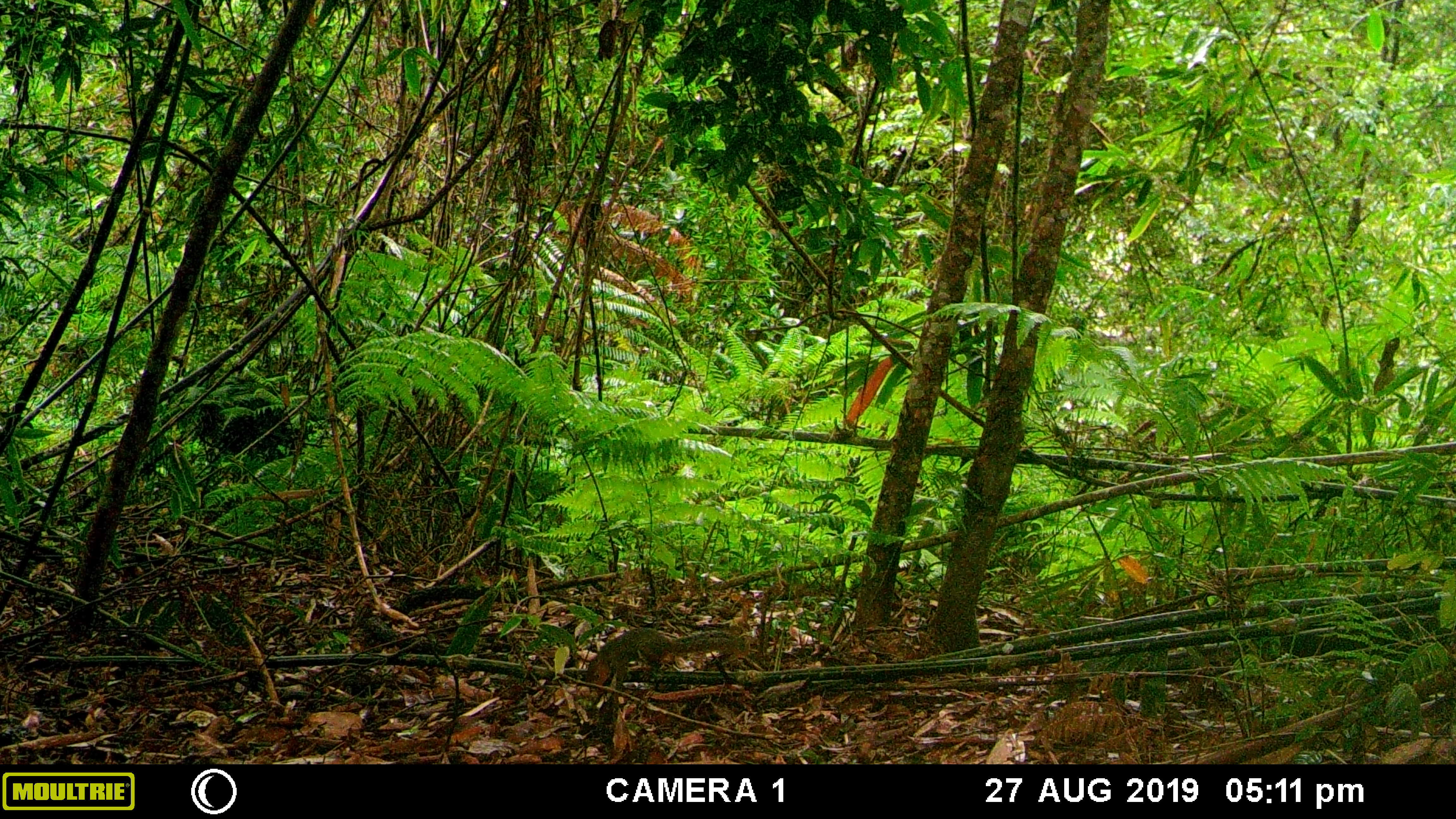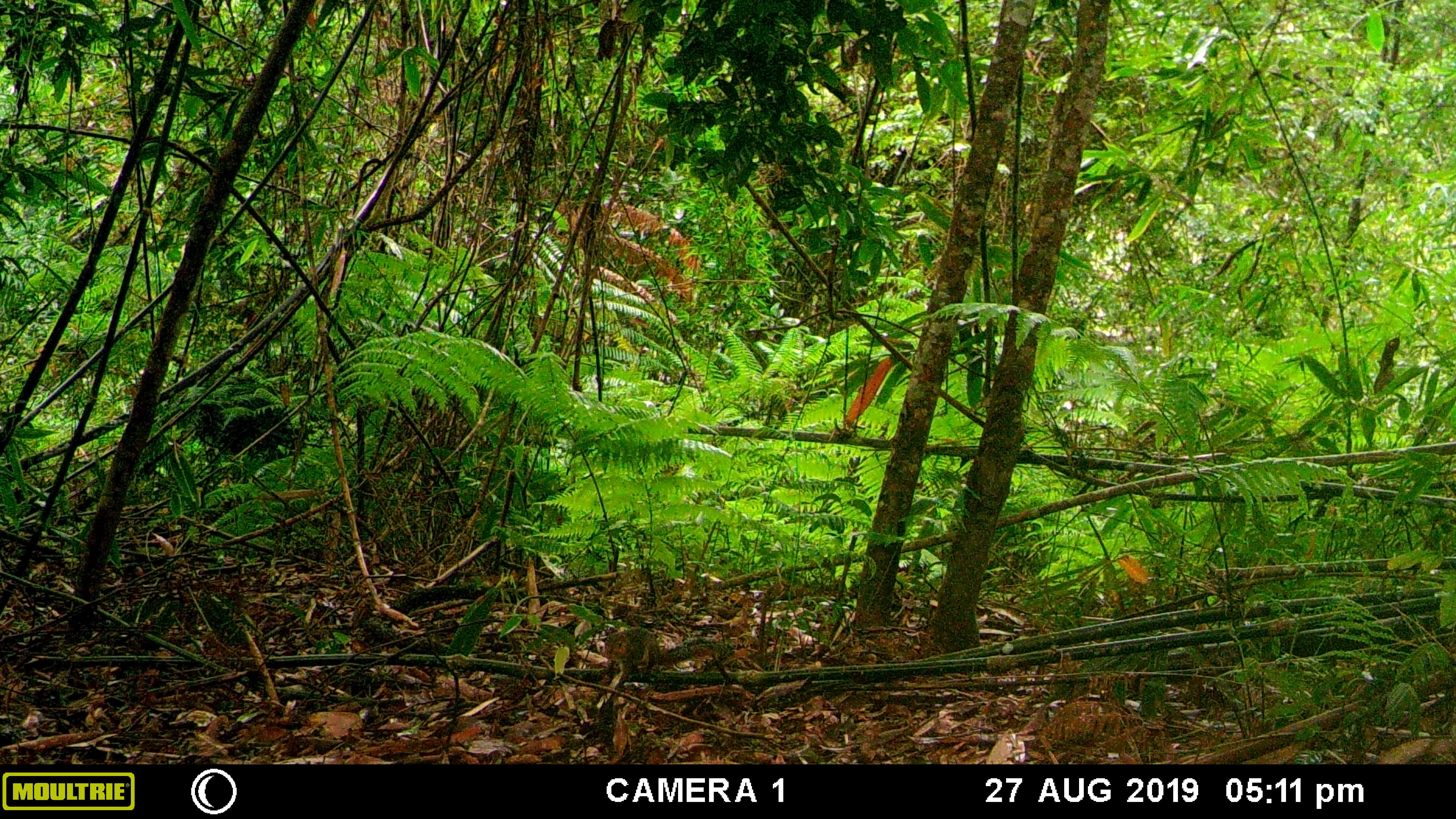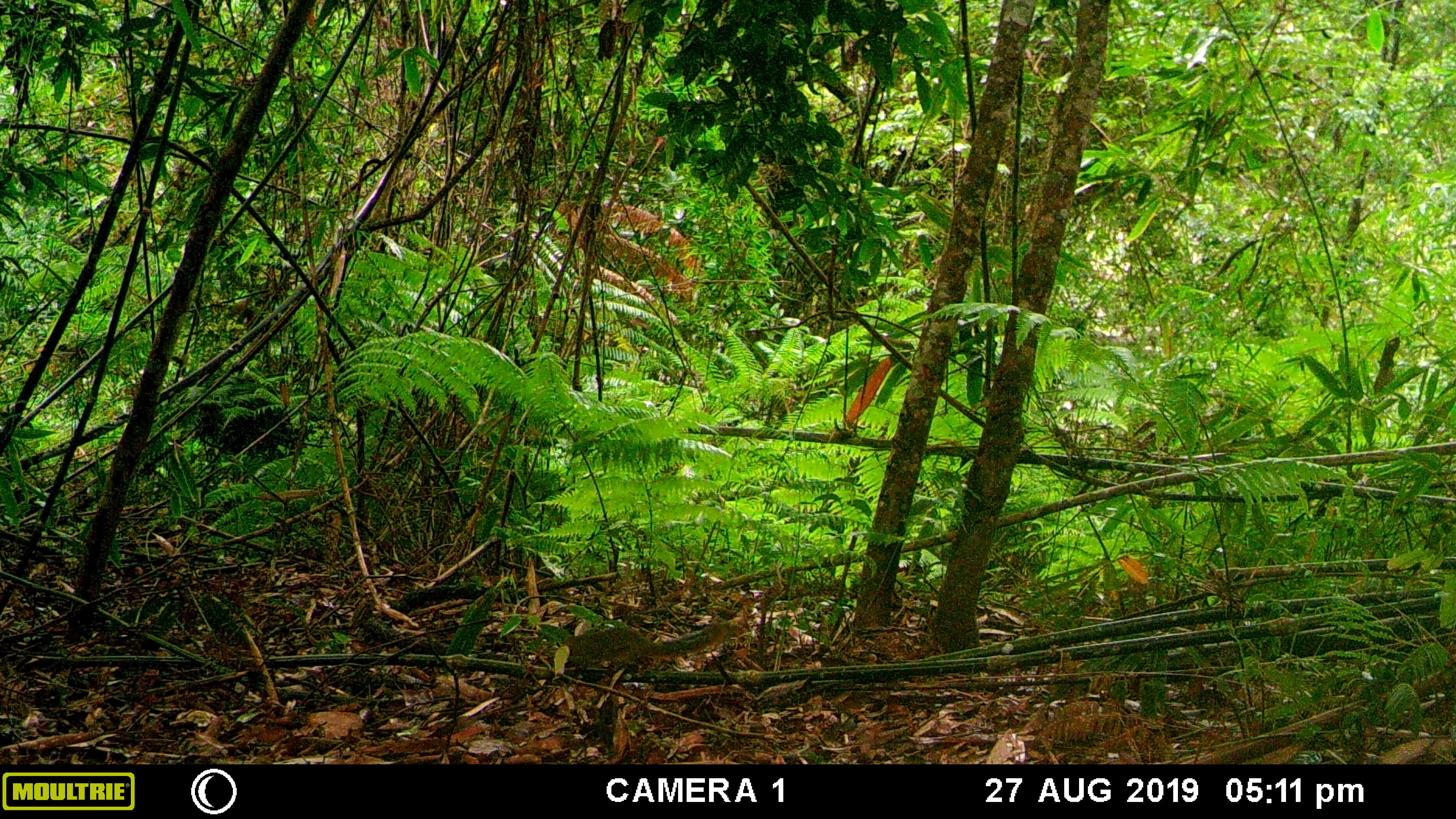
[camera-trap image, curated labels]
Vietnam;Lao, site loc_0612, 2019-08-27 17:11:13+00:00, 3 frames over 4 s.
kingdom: Animalia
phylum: Chordata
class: Mammalia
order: Rodentia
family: Sciuridae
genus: Dremomys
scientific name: Dremomys rufigenis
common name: red-cheeked squirrel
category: red cheeked squirrel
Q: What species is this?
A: Red cheeked squirrel (red-cheeked squirrel) (Dremomys rufigenis).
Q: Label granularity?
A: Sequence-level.